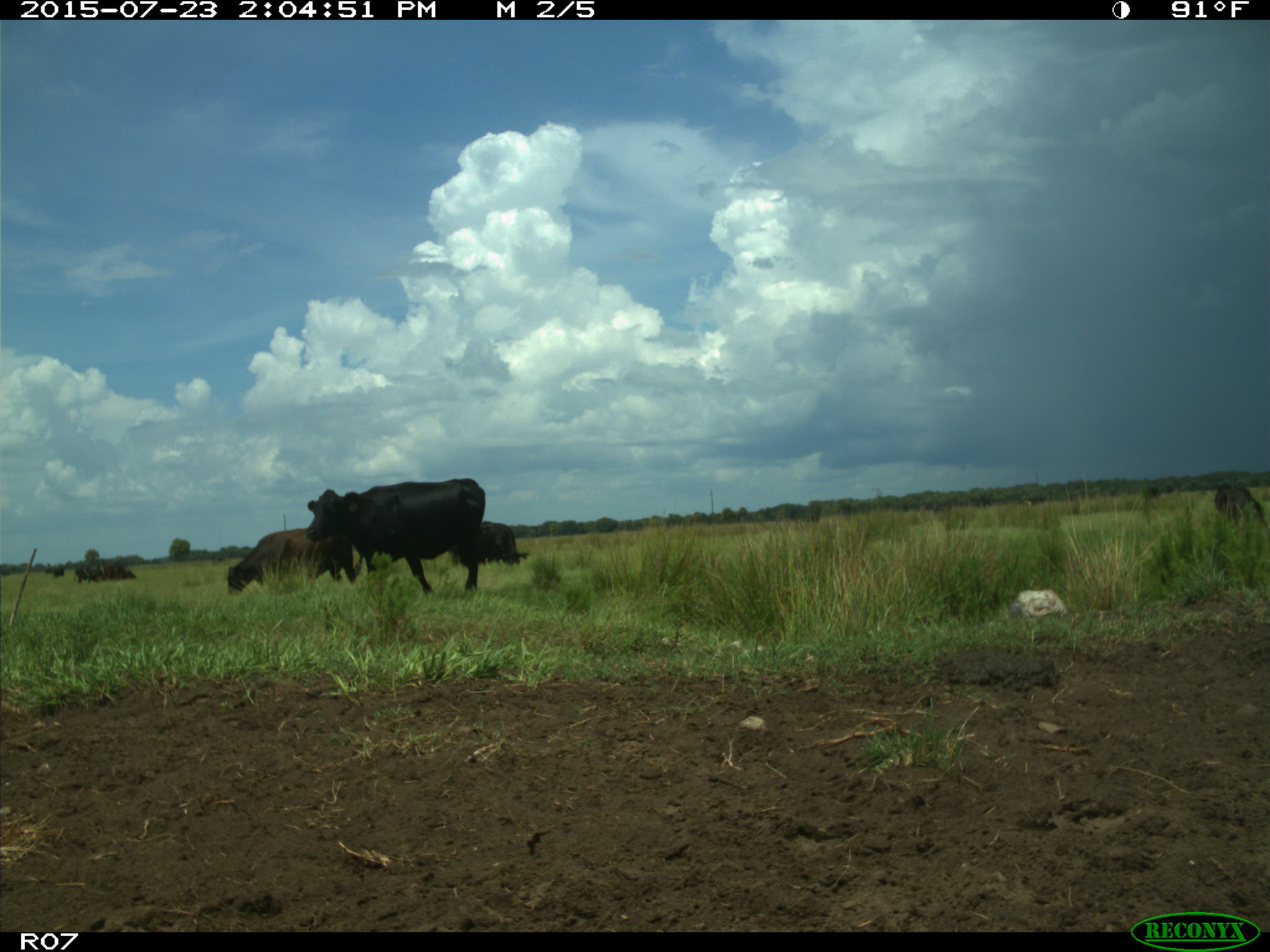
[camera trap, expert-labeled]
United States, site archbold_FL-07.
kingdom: Animalia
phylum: Chordata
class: Mammalia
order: Artiodactyla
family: Bovidae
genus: Bos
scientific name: Bos taurus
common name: domestic cow